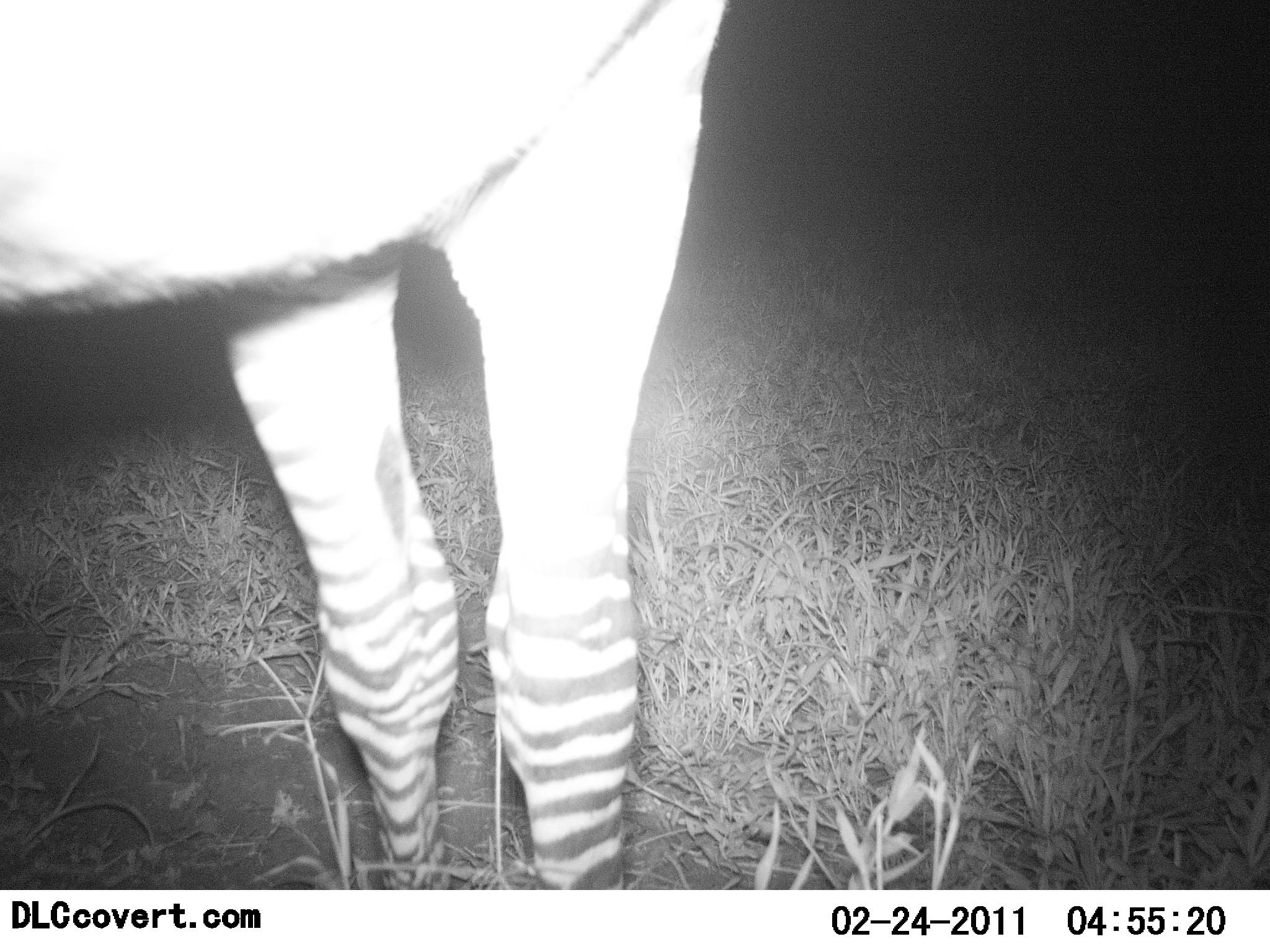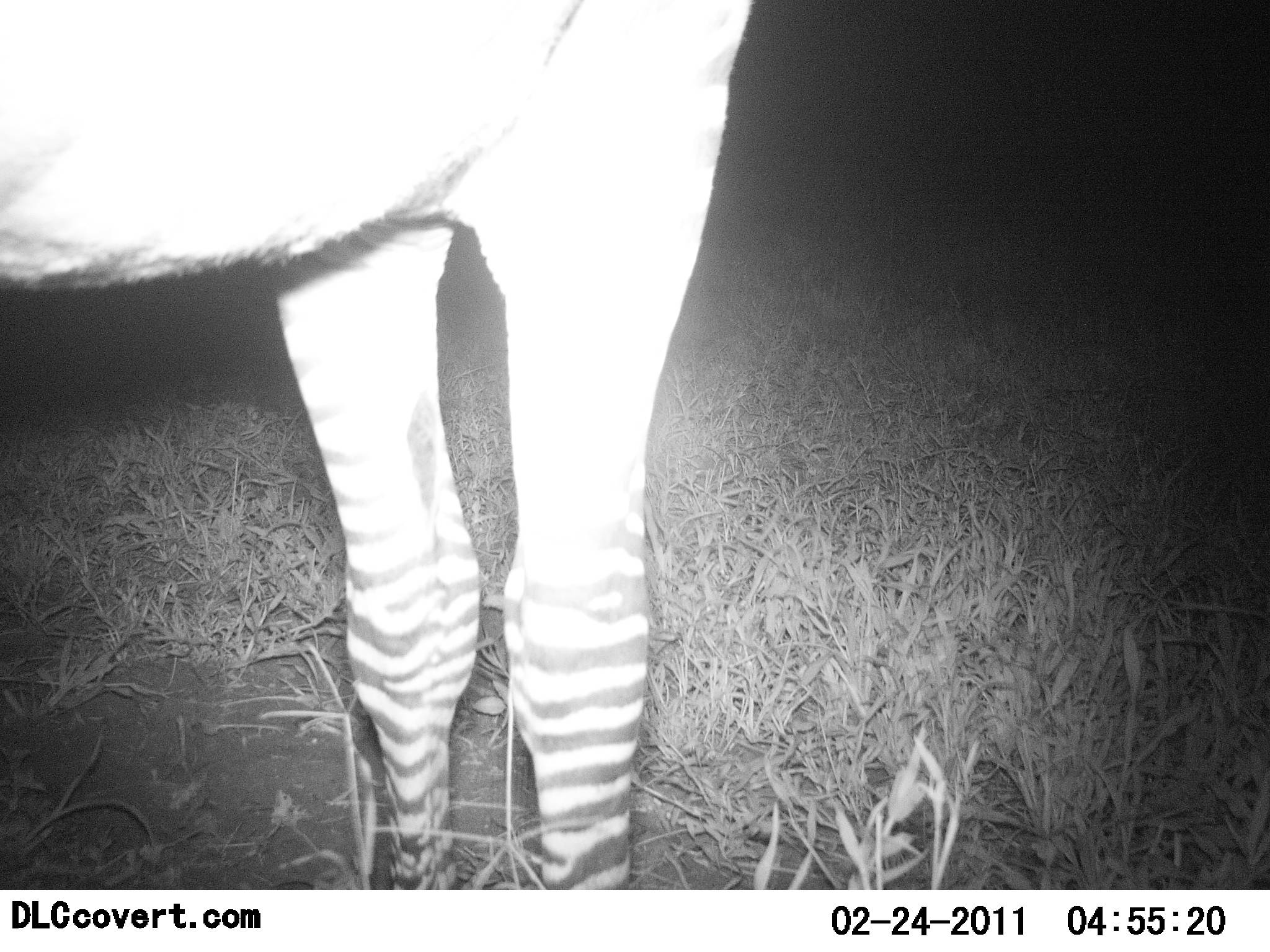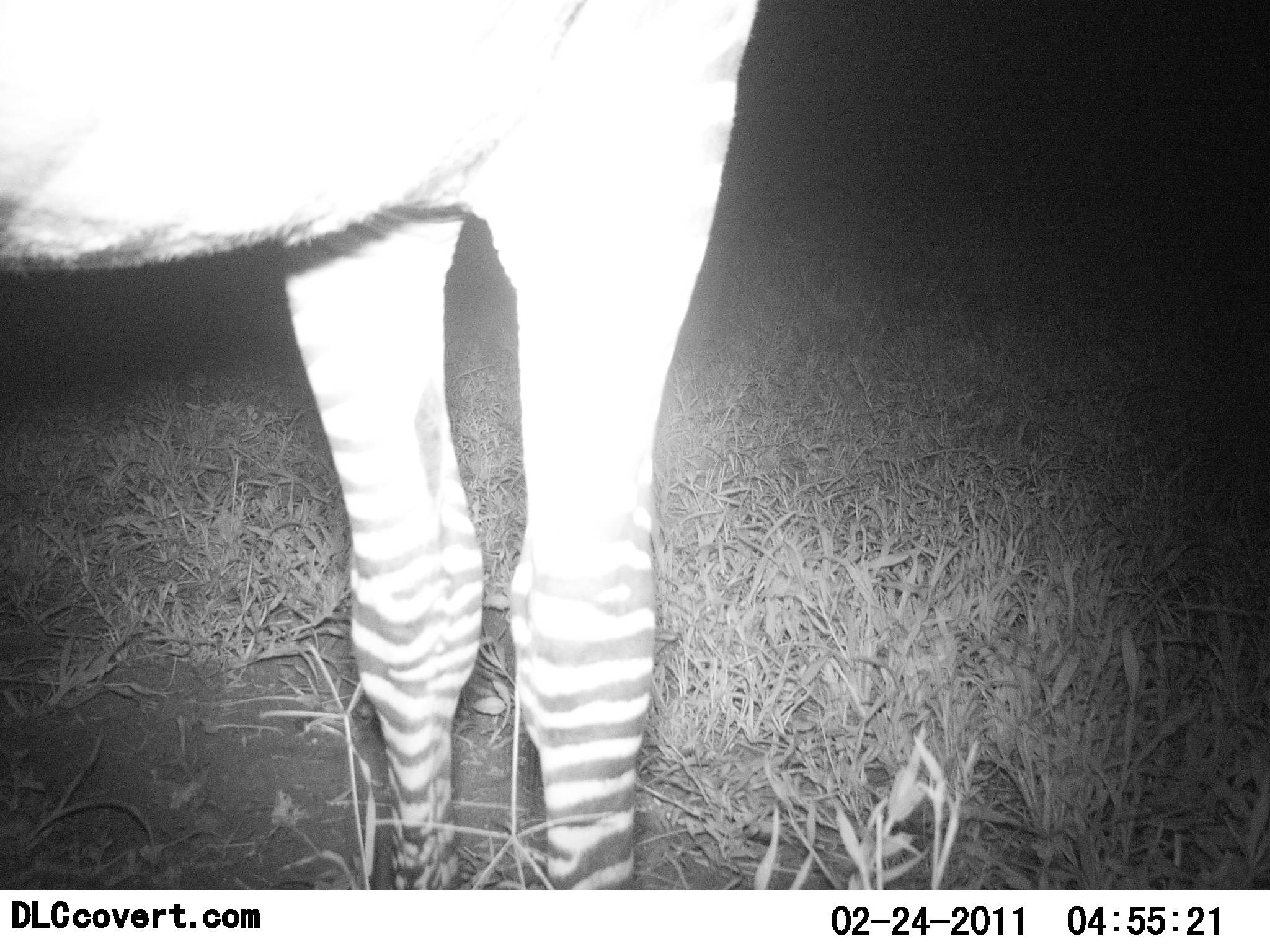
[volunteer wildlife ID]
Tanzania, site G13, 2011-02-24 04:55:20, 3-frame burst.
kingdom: Animalia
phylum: Chordata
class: Mammalia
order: Perissodactyla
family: Equidae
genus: Equus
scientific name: Equus quagga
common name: plains zebra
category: zebra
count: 1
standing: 92%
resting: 0%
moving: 0%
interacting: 0%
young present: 0%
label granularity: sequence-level